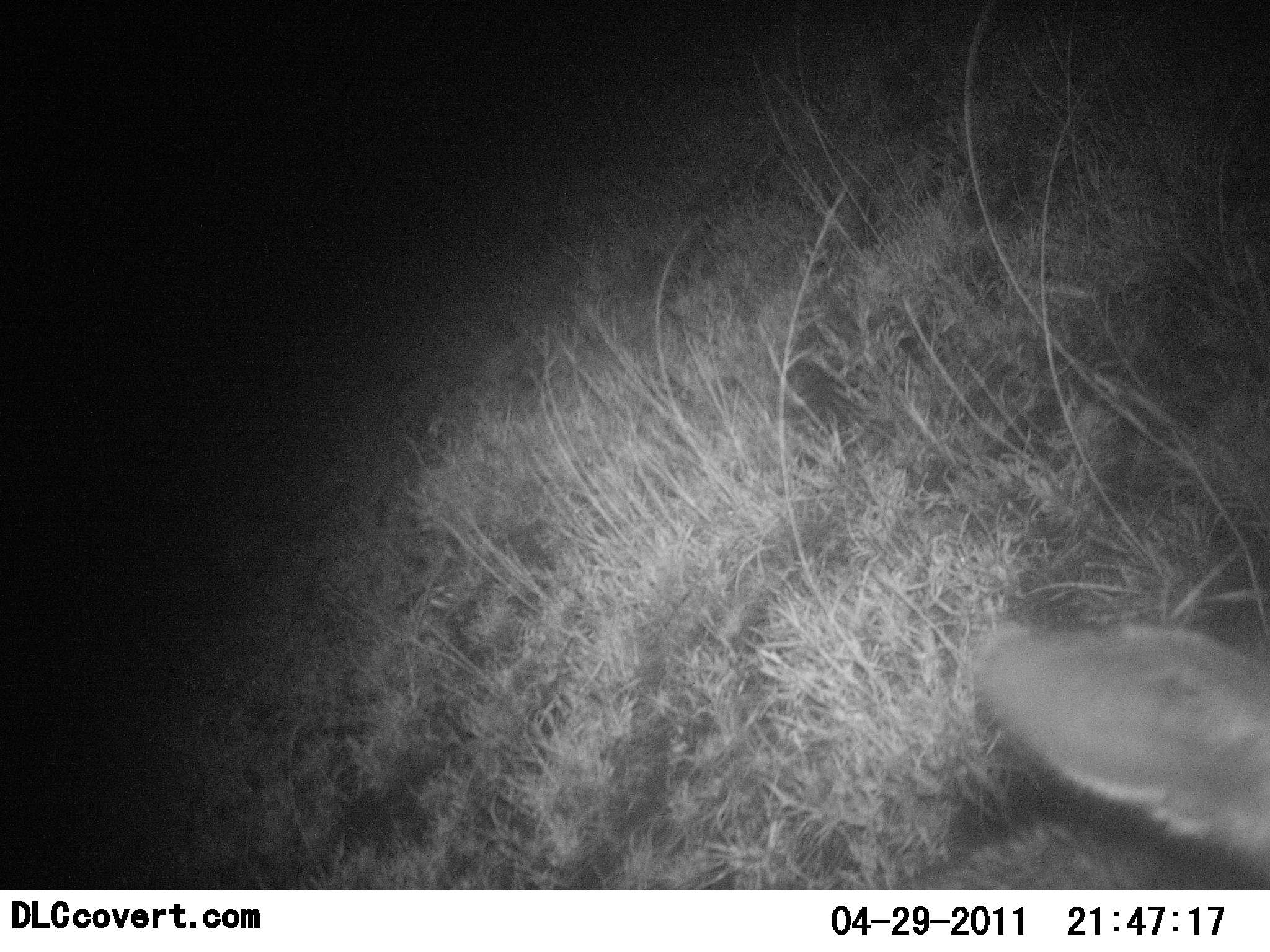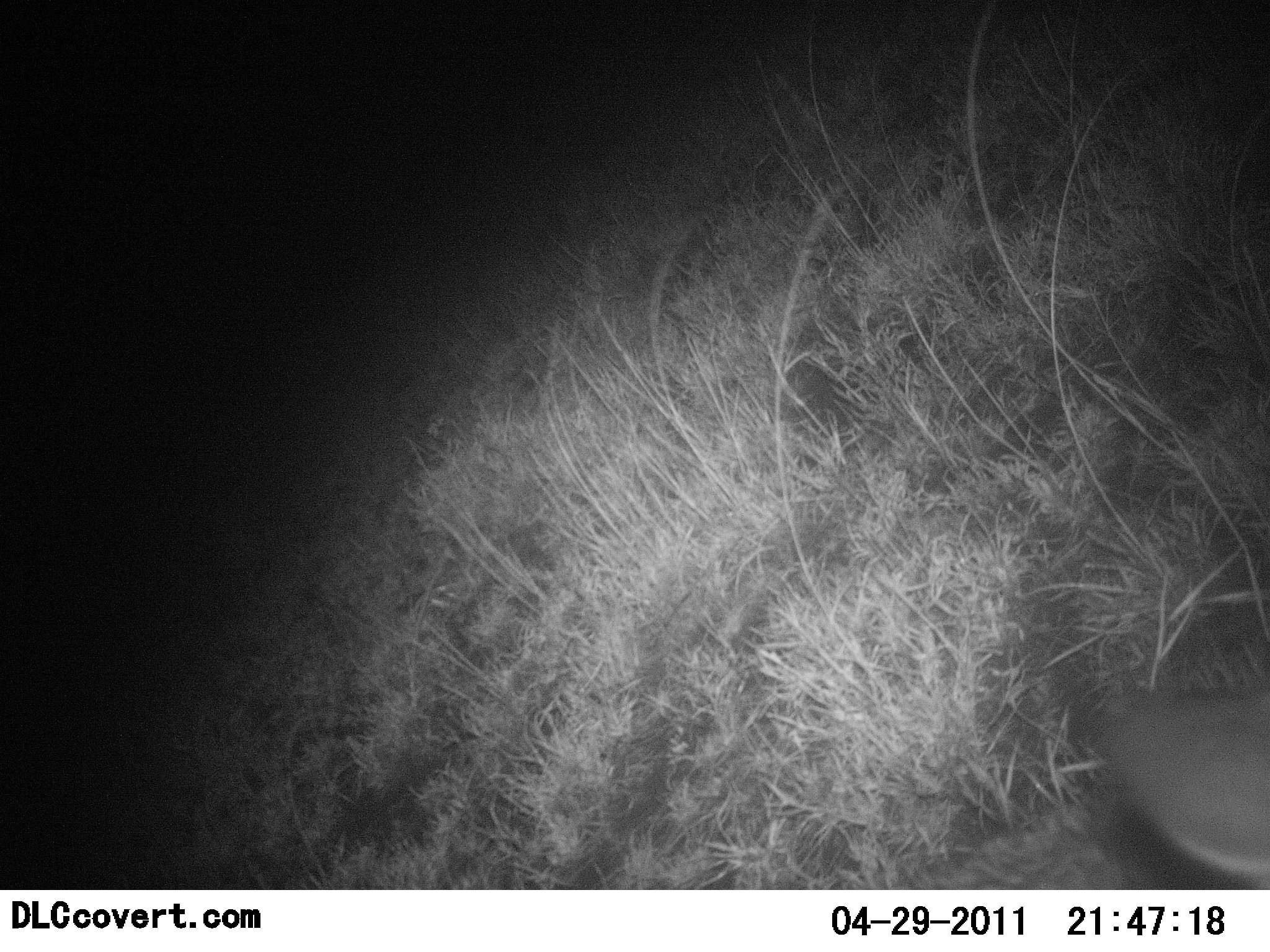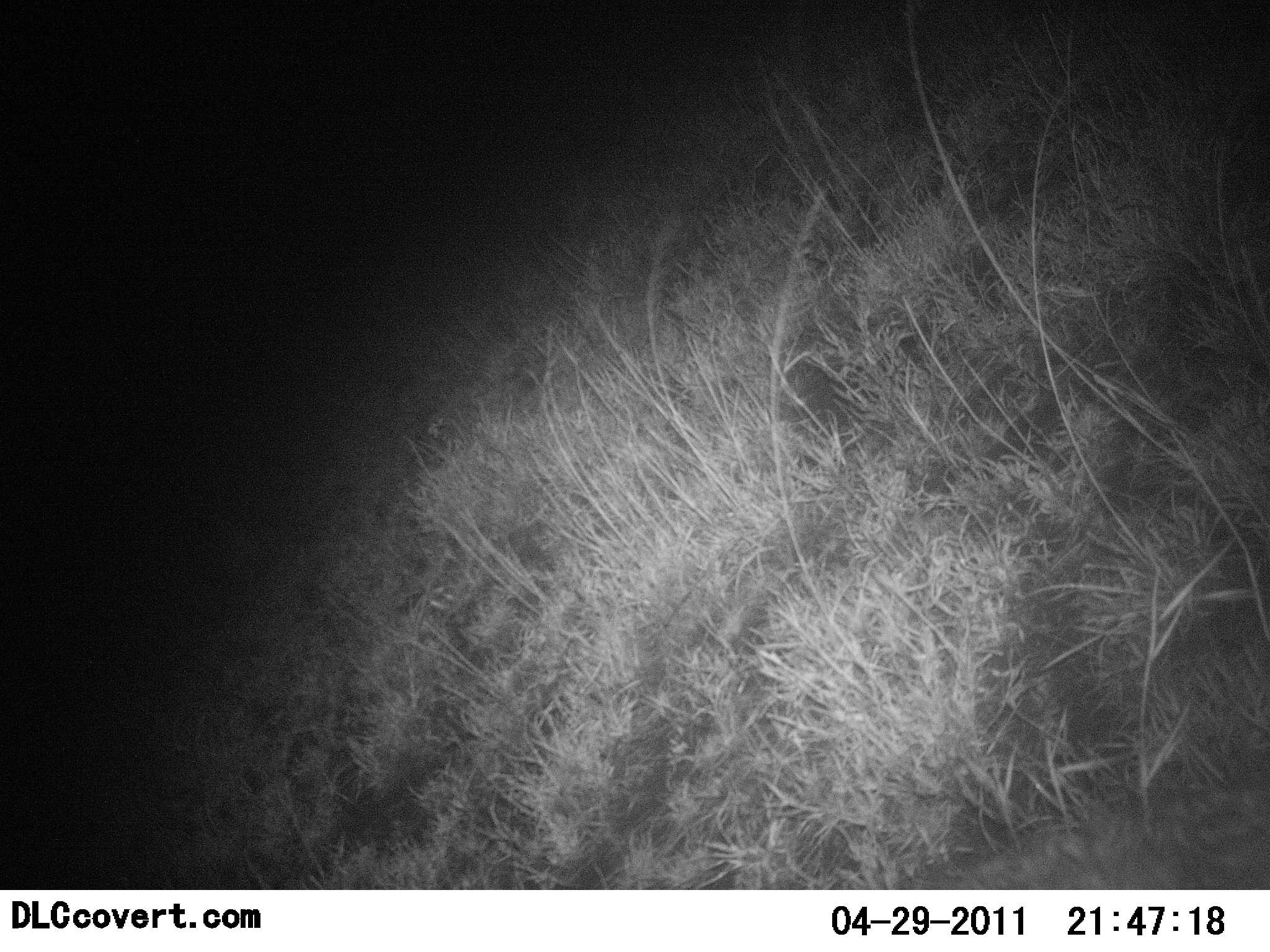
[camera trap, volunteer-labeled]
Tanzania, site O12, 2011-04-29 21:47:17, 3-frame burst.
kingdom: Animalia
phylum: Chordata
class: Mammalia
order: Carnivora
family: Felidae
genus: Leptailurus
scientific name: Leptailurus serval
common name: serval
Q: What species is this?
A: Serval (Leptailurus serval).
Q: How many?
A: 1.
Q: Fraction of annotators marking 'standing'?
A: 50%.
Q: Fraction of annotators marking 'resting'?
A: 0%.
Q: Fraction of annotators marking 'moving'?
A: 50%.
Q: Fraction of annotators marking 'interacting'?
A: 0%.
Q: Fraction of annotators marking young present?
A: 0%.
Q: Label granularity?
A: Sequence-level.